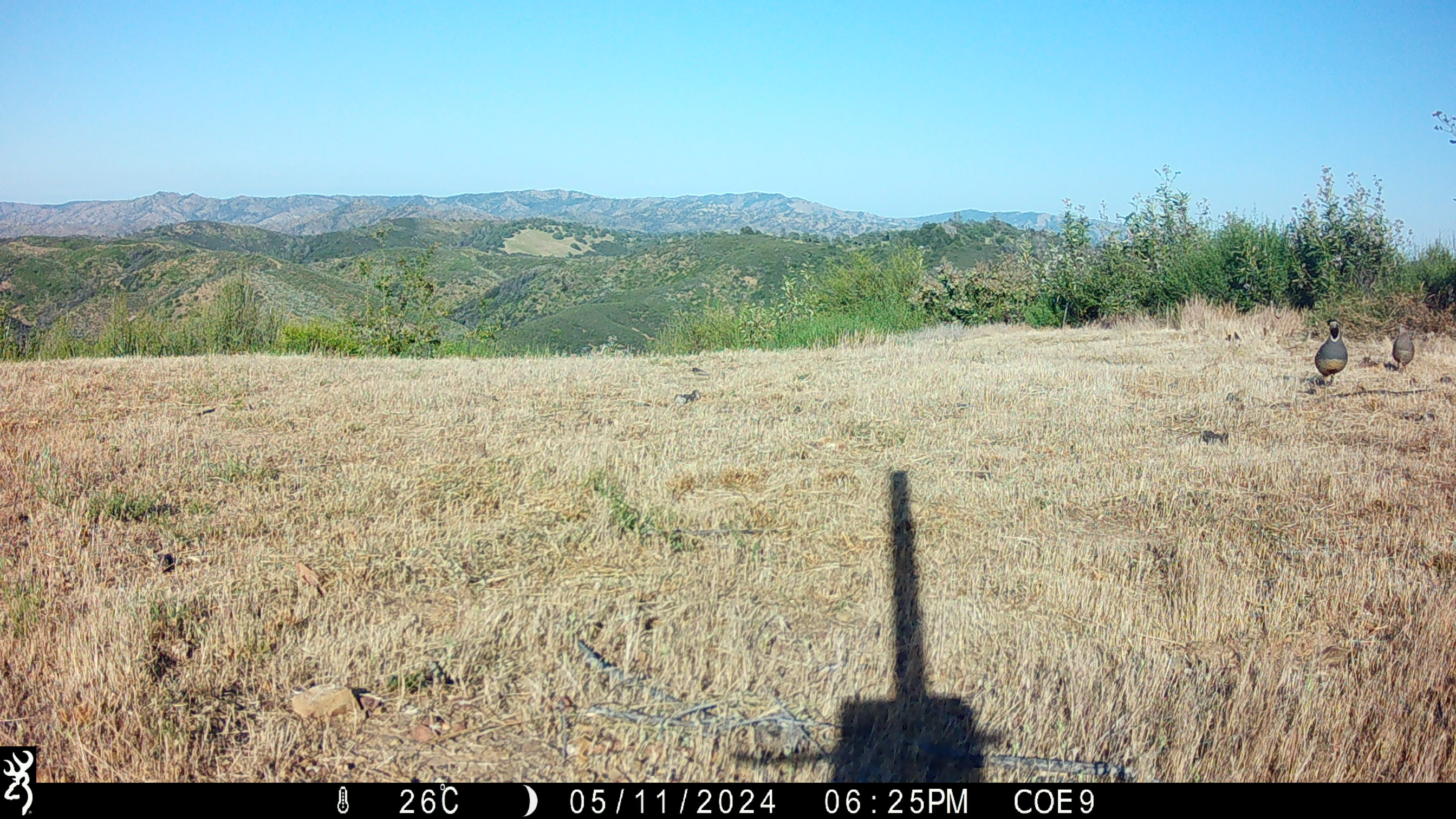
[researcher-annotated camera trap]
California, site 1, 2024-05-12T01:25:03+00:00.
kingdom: Animalia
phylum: Chordata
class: Aves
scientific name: Aves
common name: bird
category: unknown bird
Unknown bird (bird) (Aves).